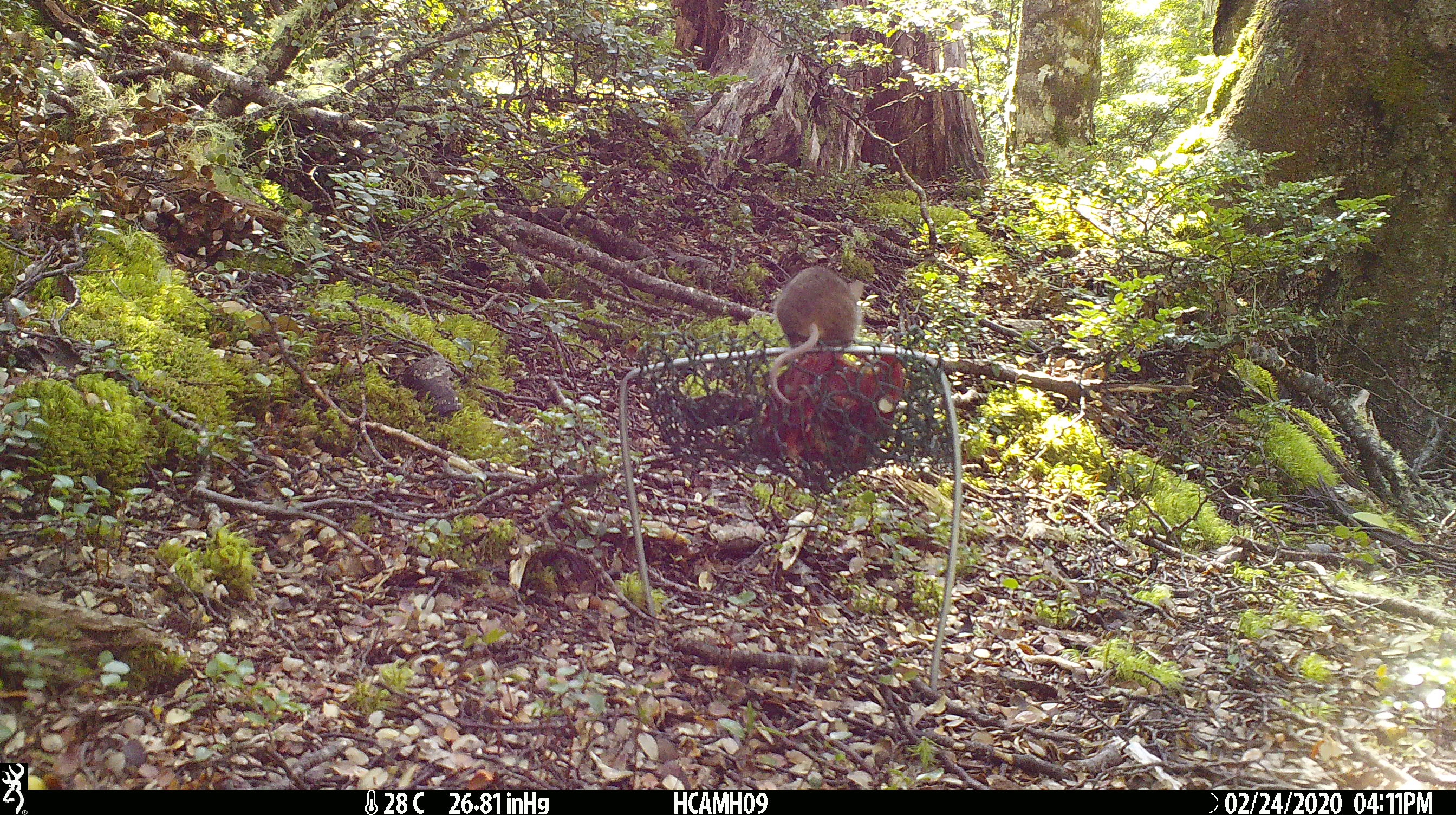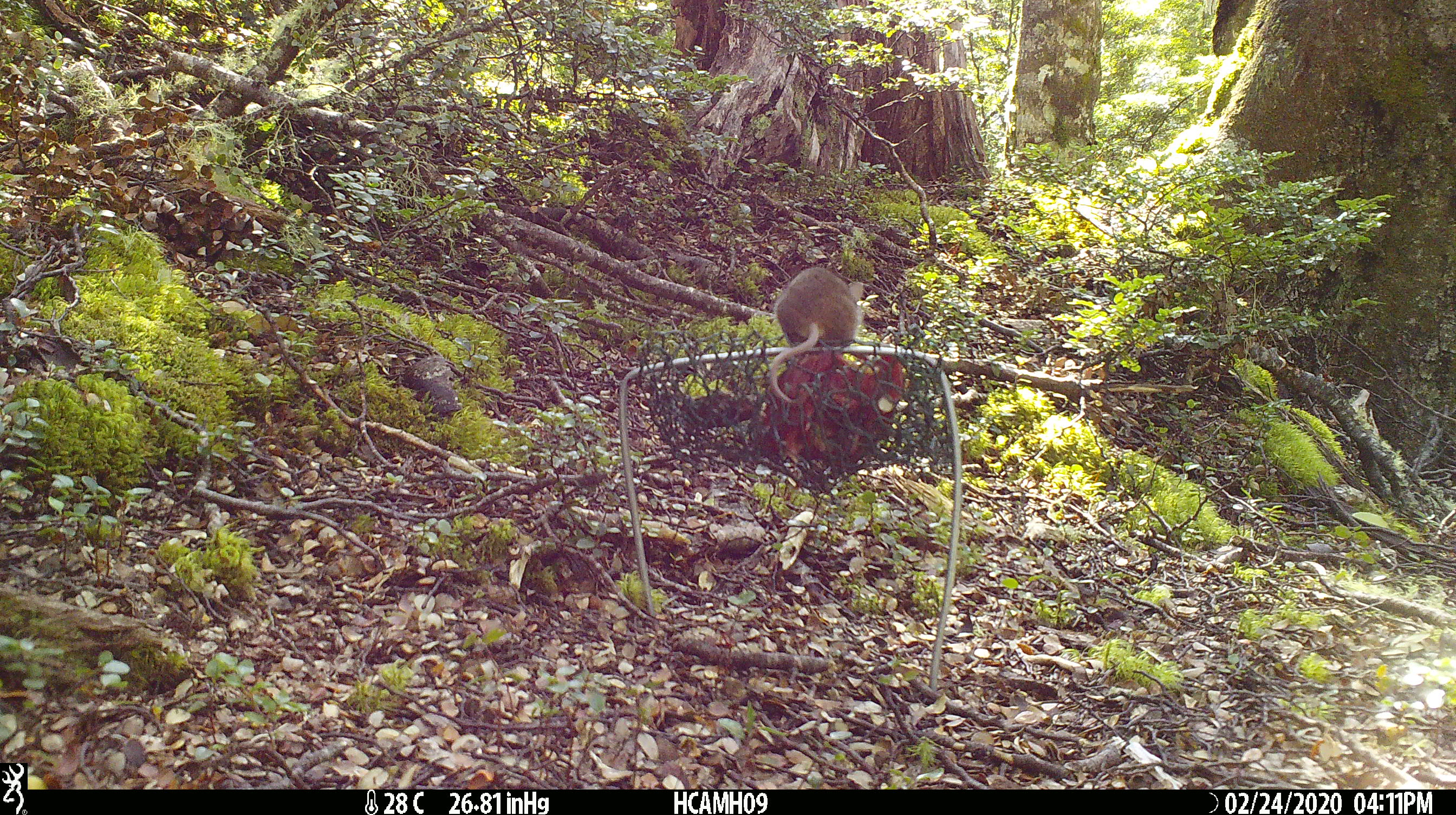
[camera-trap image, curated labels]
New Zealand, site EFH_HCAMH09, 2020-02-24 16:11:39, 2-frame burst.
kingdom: Animalia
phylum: Chordata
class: Mammalia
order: Rodentia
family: Muridae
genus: Mus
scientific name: Mus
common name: mouse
Mouse (Mus).